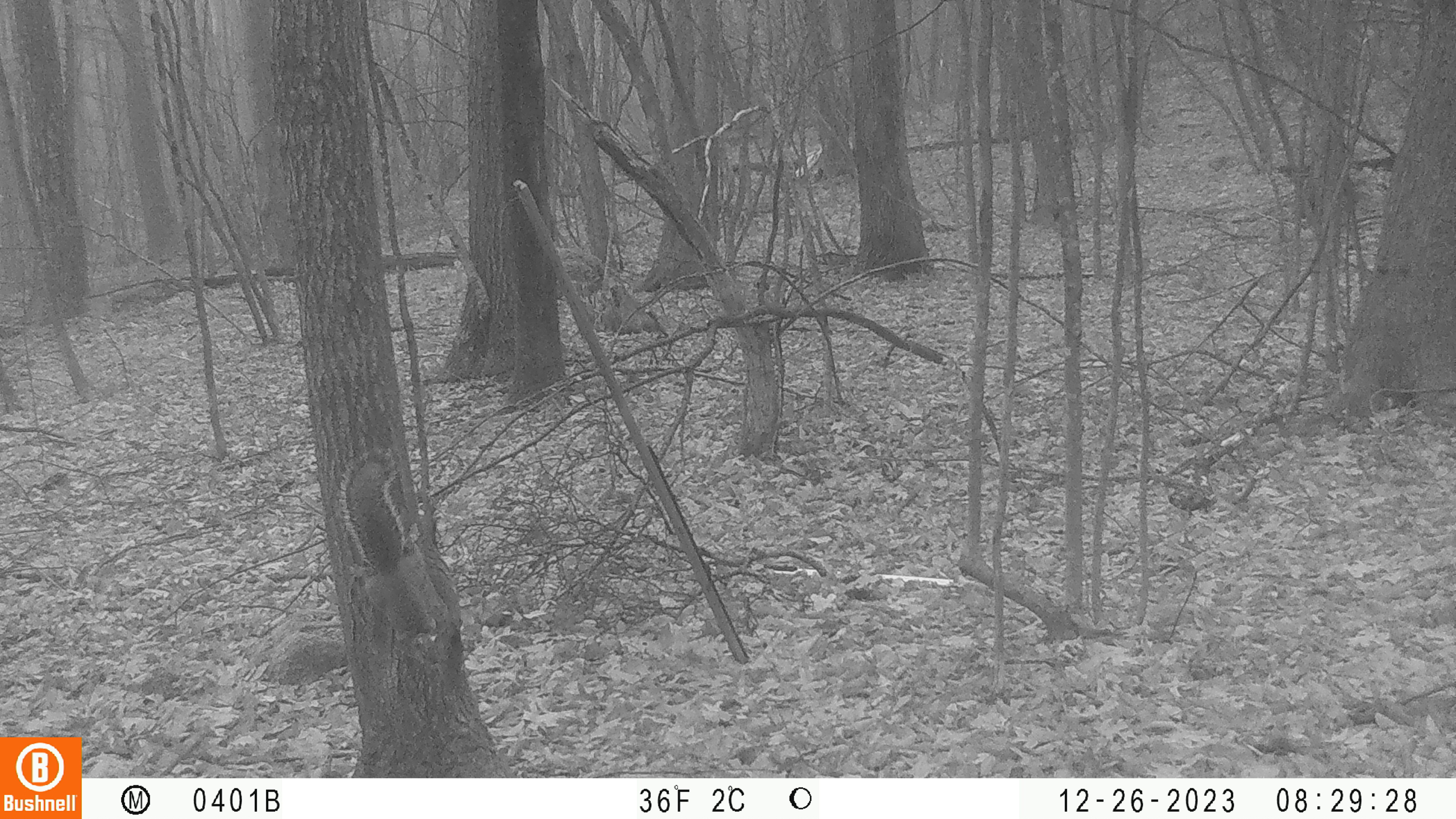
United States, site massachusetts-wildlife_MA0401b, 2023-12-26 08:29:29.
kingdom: Animalia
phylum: Chordata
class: Mammalia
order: Rodentia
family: Sciuridae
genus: Sciurus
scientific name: Sciurus carolinensis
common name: gray squirrel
Gray squirrel (Sciurus carolinensis).